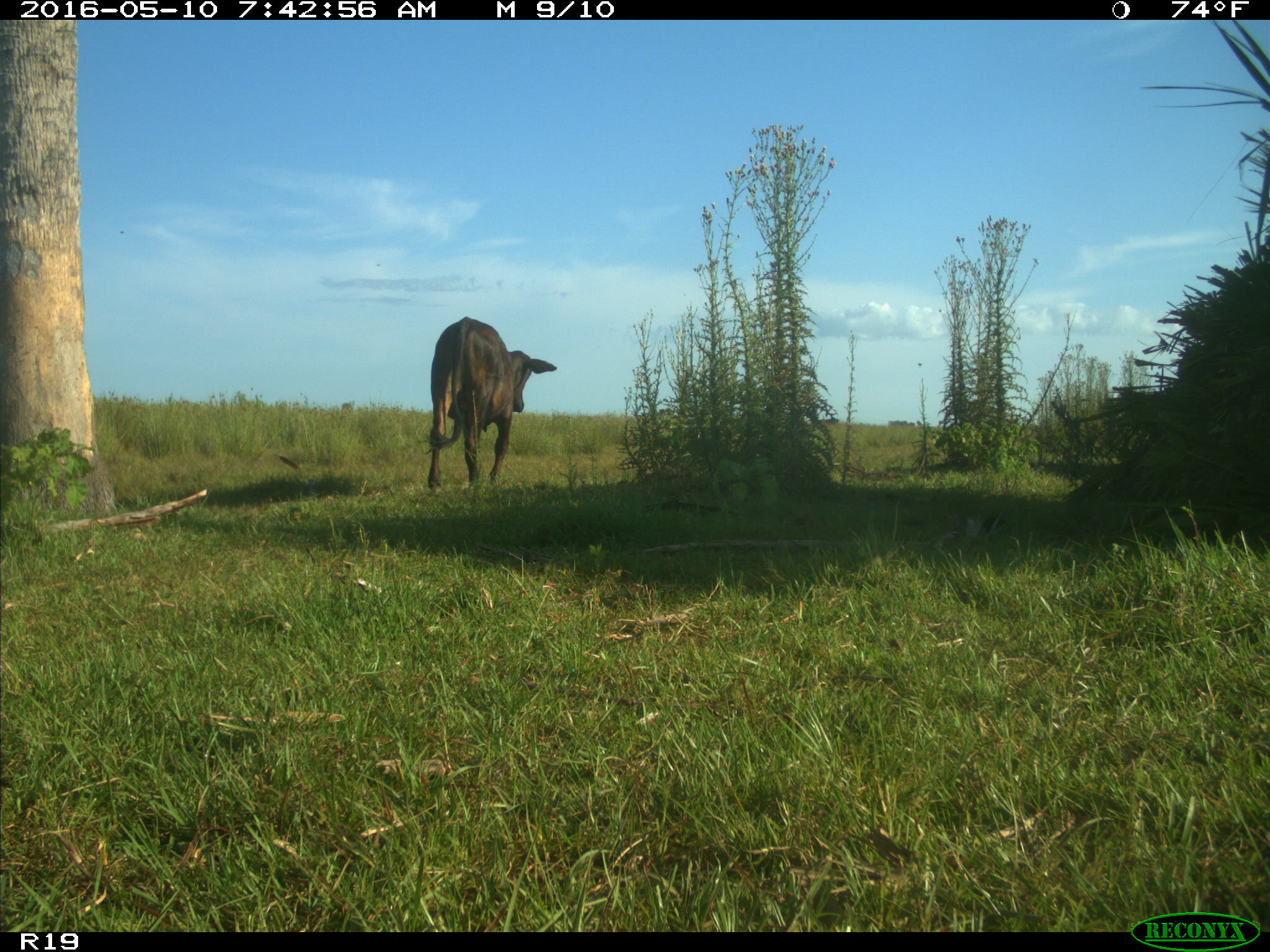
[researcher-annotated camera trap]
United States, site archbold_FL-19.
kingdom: Animalia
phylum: Chordata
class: Mammalia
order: Artiodactyla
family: Bovidae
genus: Bos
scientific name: Bos taurus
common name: domestic cow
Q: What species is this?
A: Bos taurus (domestic cow).